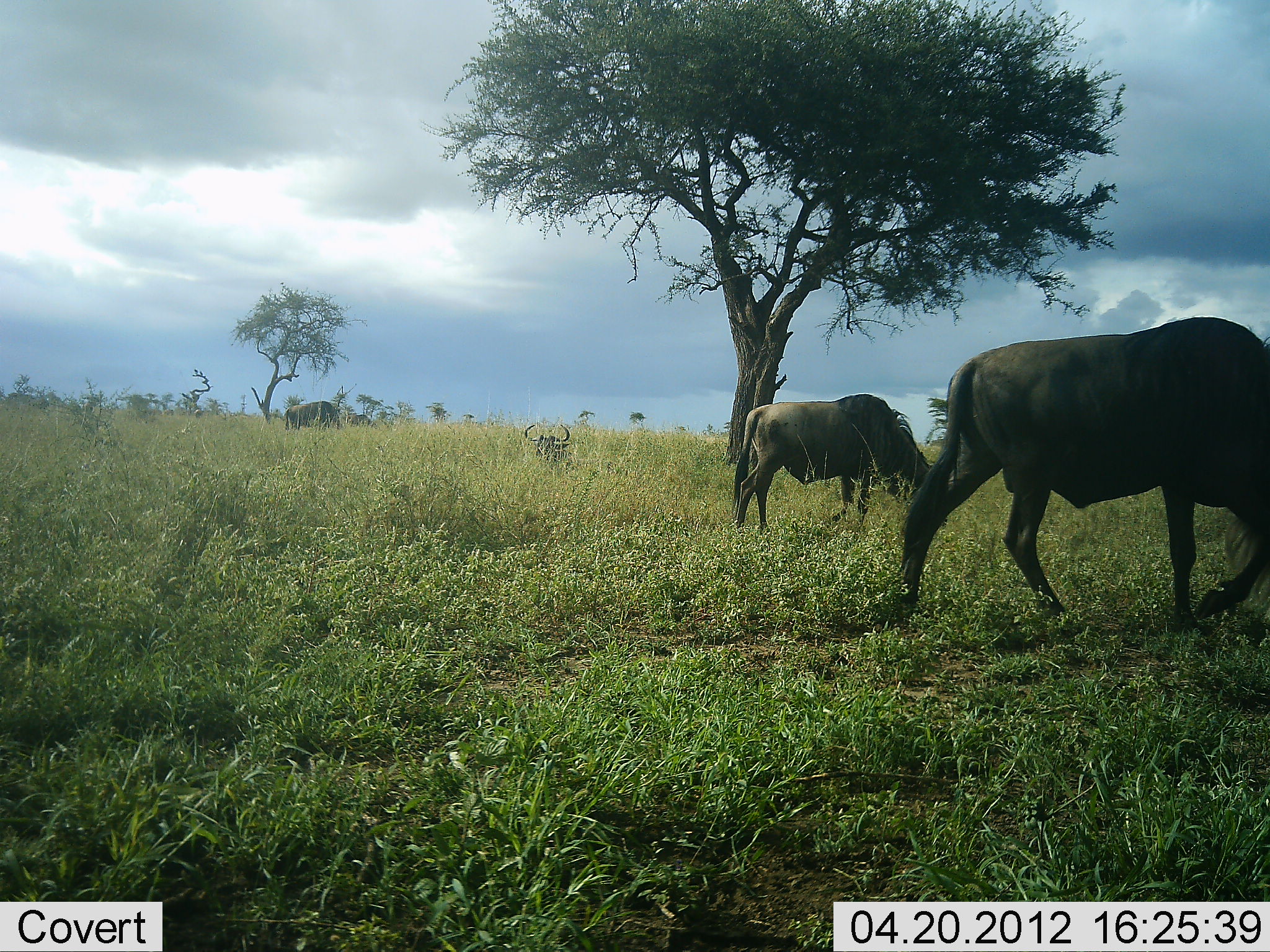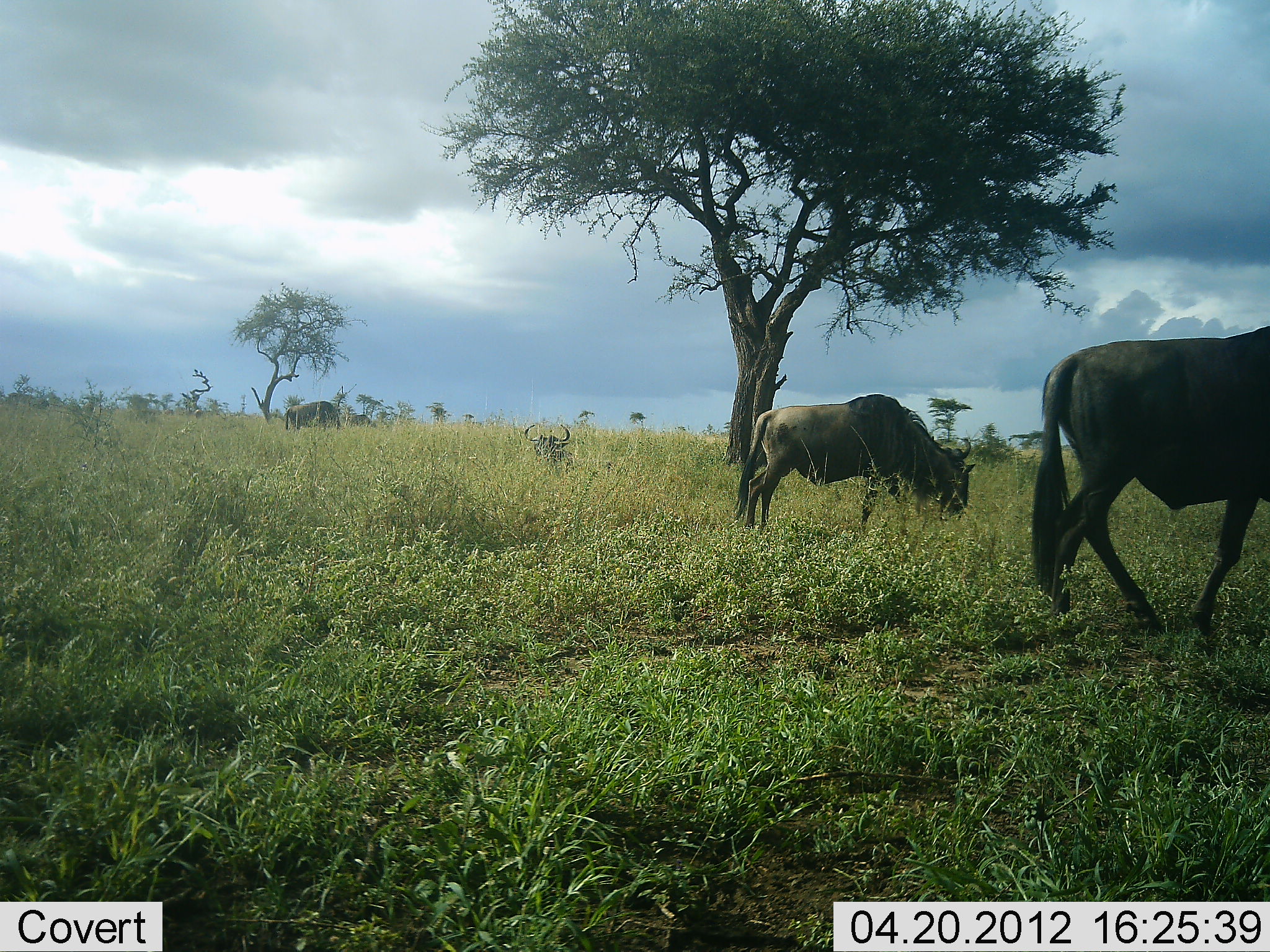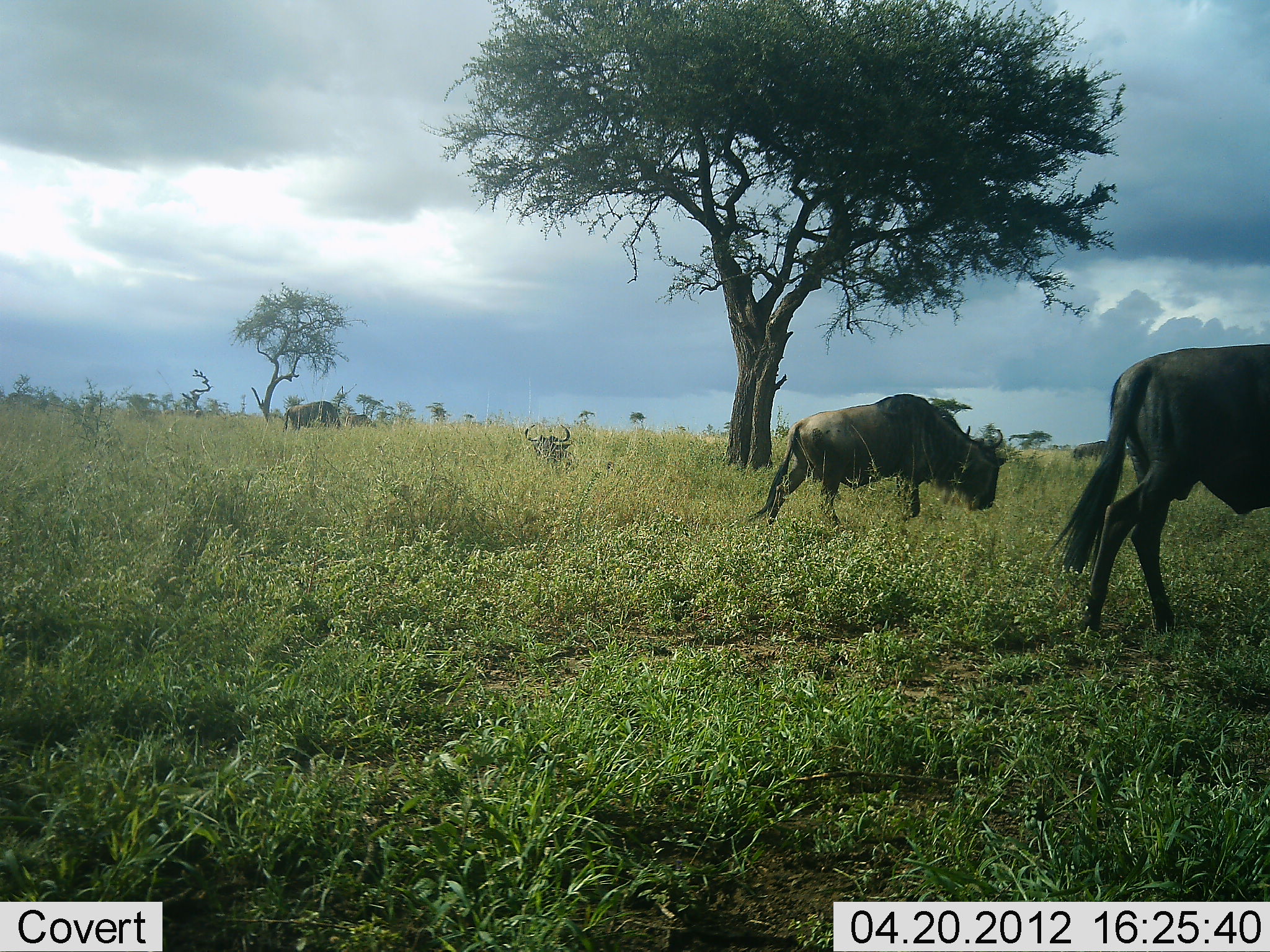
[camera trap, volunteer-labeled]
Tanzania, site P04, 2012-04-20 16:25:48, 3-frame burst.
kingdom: Animalia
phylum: Chordata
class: Mammalia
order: Artiodactyla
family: Bovidae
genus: Connochaetes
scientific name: Connochaetes taurinus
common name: blue wildebeest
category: wildebeest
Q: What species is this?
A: Wildebeest (blue wildebeest) (Connochaetes taurinus).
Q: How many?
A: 4.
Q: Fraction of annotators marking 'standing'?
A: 50%.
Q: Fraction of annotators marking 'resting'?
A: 62%.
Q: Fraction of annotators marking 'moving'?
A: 56%.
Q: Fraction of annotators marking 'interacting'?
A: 0%.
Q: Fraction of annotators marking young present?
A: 0%.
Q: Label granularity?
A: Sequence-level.